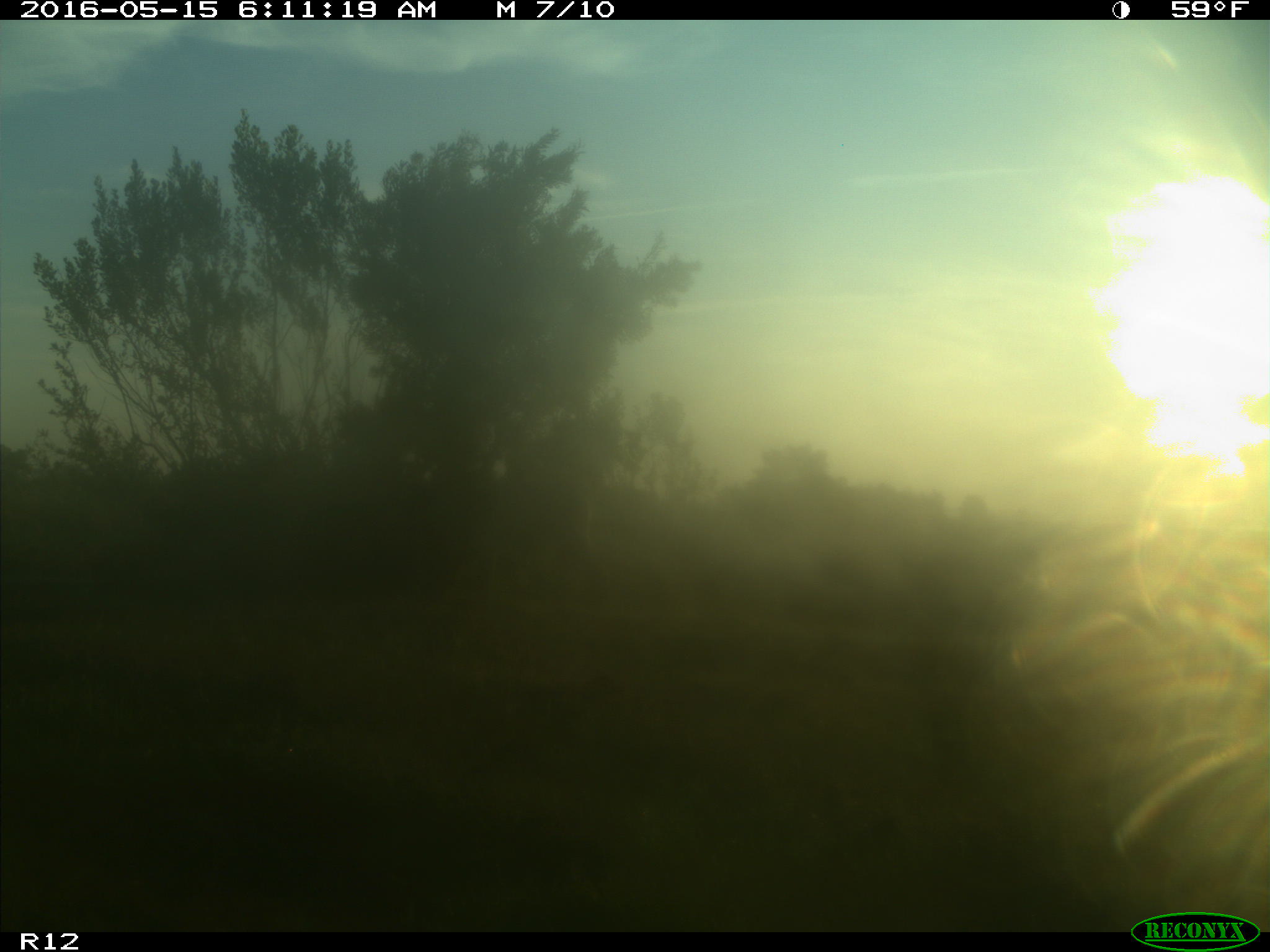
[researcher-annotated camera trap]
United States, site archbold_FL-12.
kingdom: Animalia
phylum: Chordata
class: Mammalia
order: Artiodactyla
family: Bovidae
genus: Bos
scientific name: Bos taurus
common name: domestic cow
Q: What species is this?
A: Bos taurus (domestic cow).